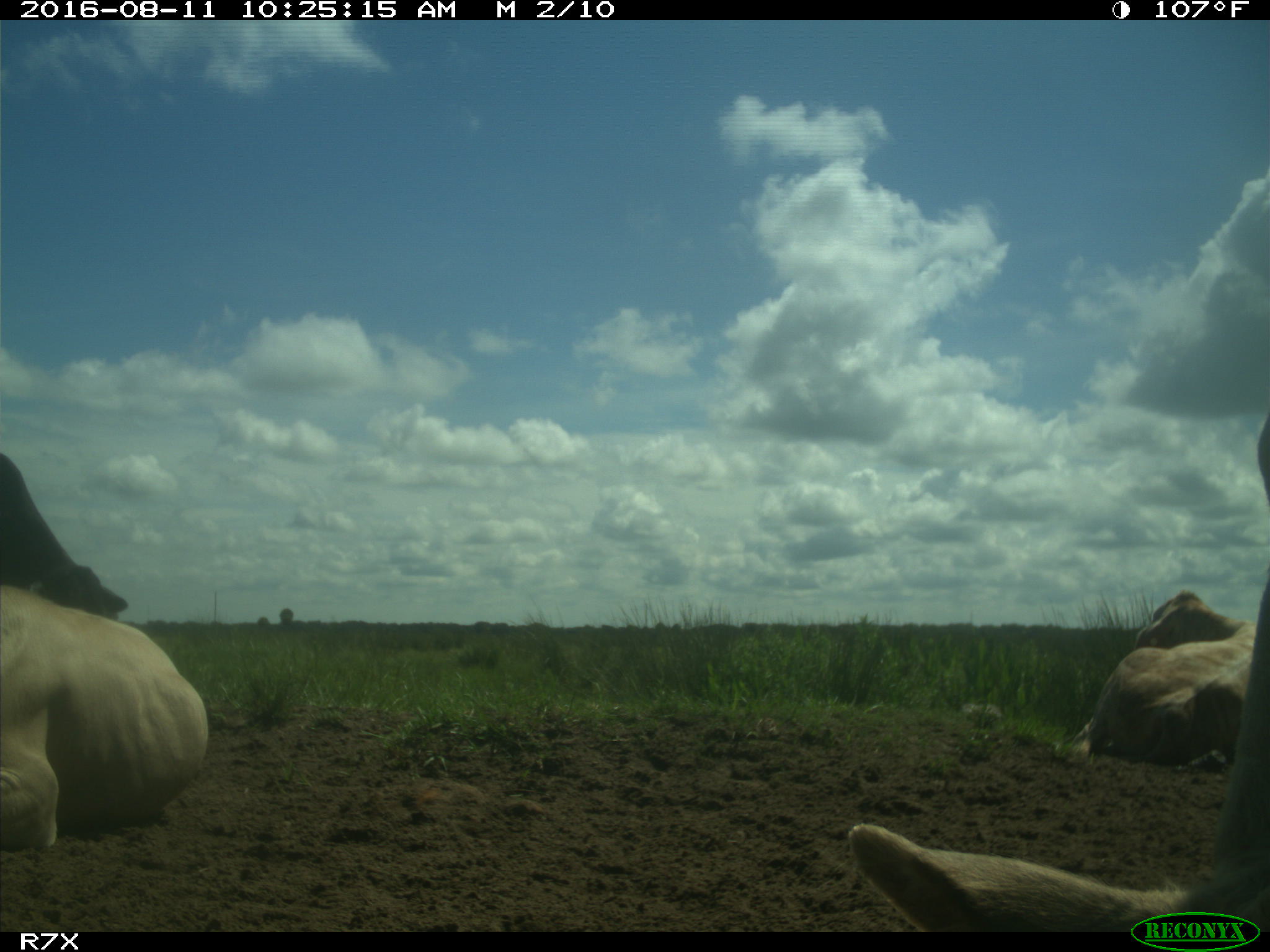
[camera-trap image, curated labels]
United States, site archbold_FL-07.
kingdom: Animalia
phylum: Chordata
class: Mammalia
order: Artiodactyla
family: Bovidae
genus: Bos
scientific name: Bos taurus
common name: domestic cow